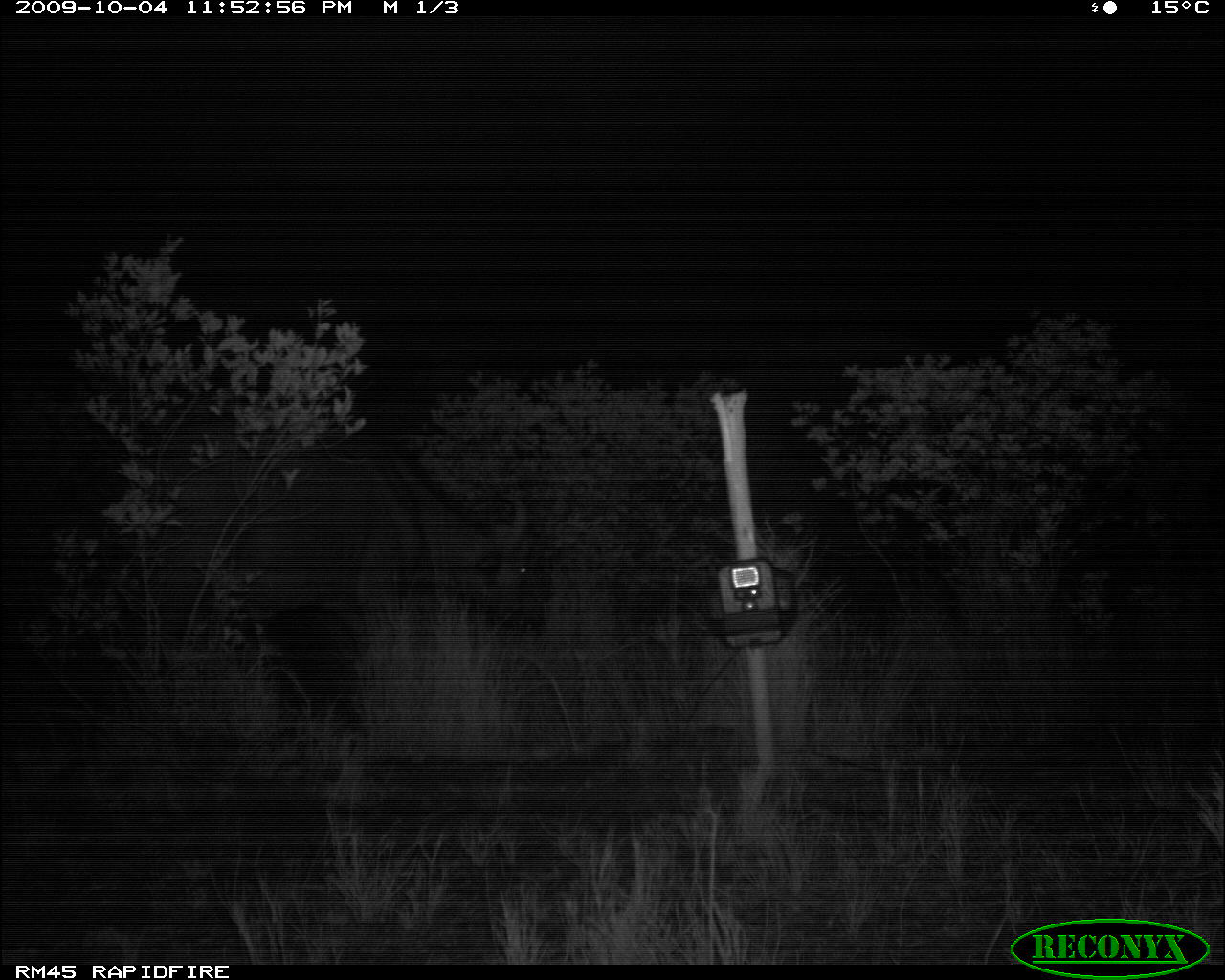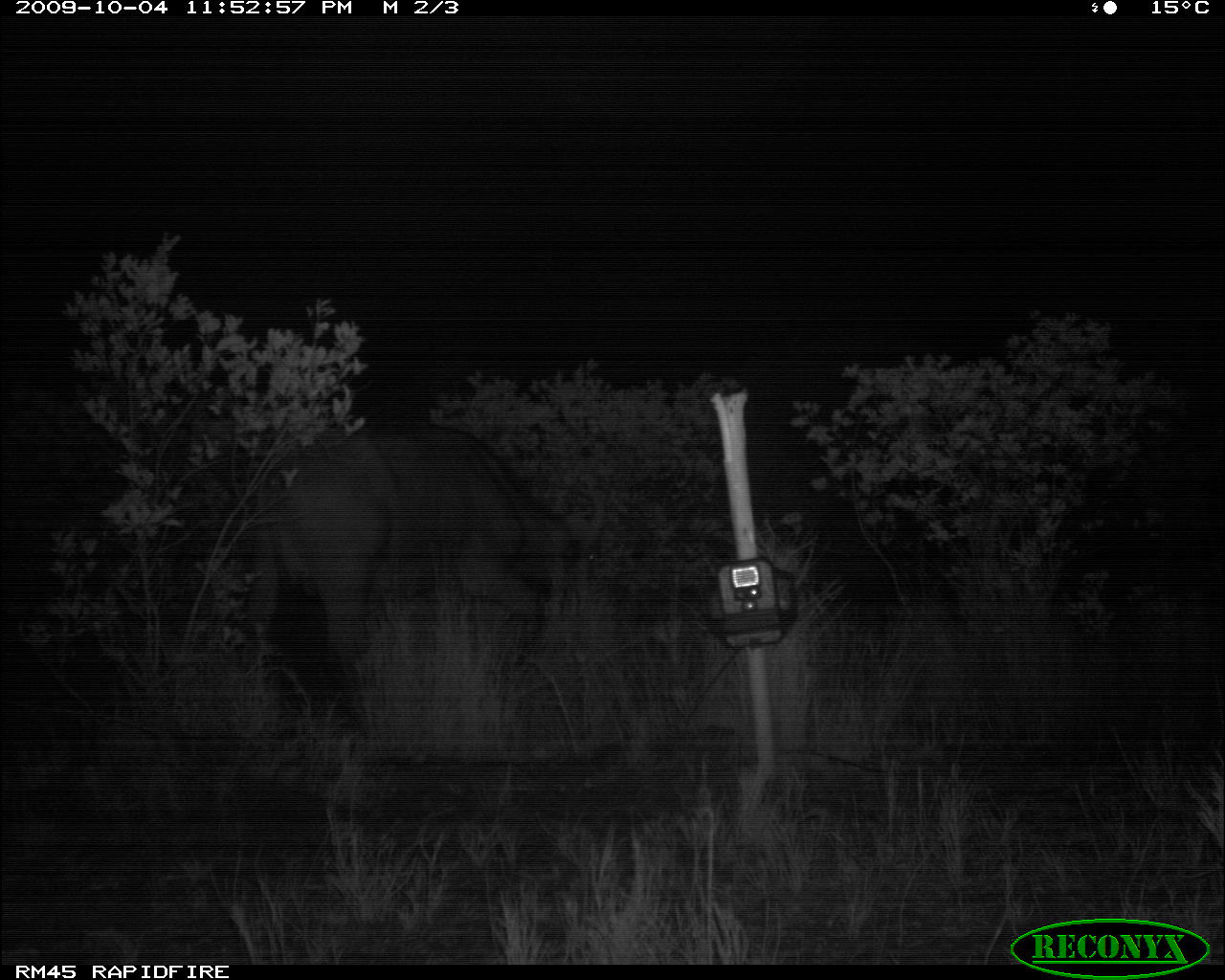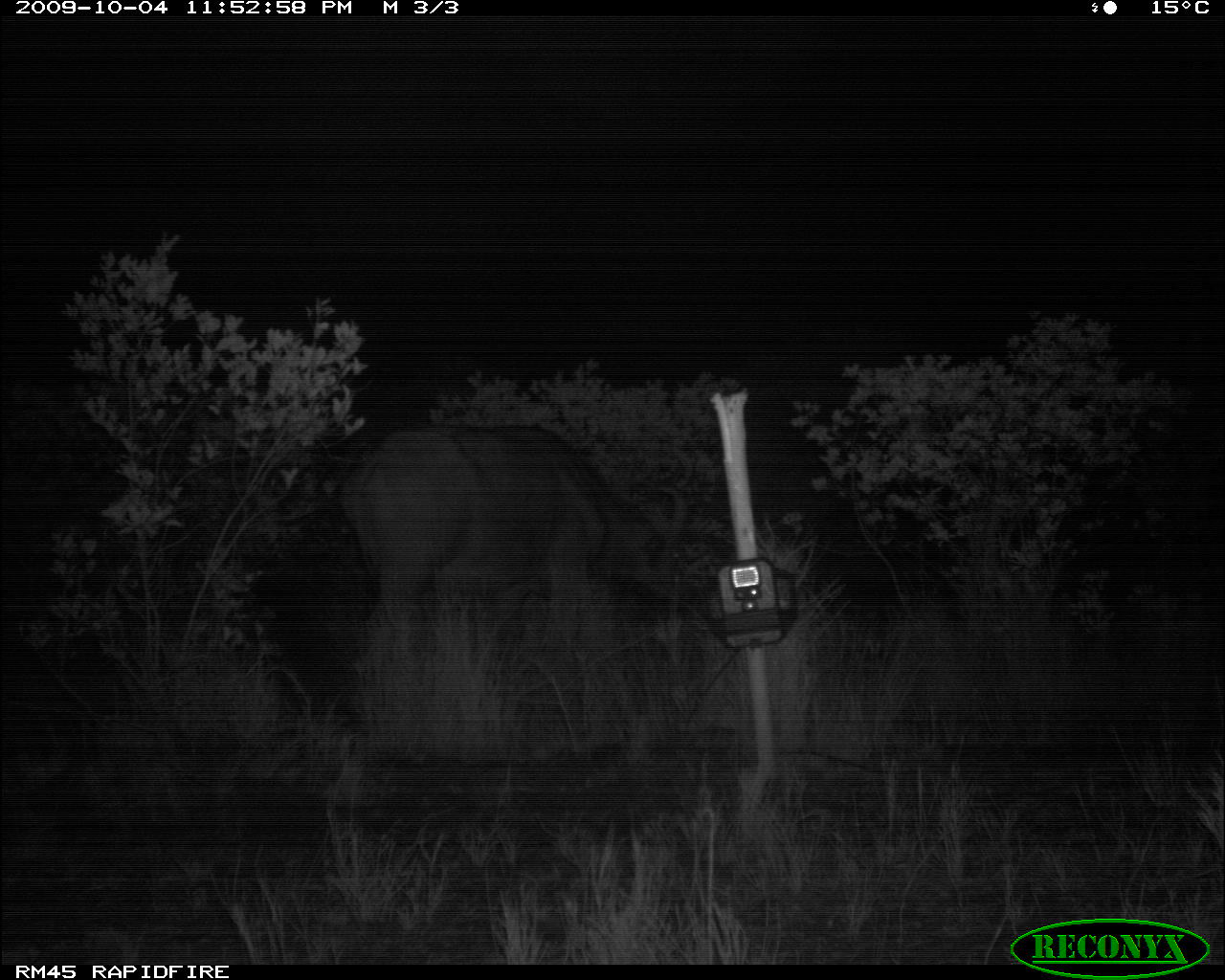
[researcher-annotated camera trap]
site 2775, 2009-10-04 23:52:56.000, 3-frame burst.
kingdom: Animalia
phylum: Chordata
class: Mammalia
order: Artiodactyla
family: Bovidae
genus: Syncerus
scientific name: Syncerus caffer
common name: african buffalo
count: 1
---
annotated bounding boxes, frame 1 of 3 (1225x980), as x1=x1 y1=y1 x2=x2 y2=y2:
syncerus caffer: x1=142 y1=431 x2=546 y2=696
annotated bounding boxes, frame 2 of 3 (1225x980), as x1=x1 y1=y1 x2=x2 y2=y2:
syncerus caffer: x1=241 y1=424 x2=598 y2=686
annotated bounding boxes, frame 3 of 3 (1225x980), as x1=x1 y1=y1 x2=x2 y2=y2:
syncerus caffer: x1=337 y1=425 x2=691 y2=664